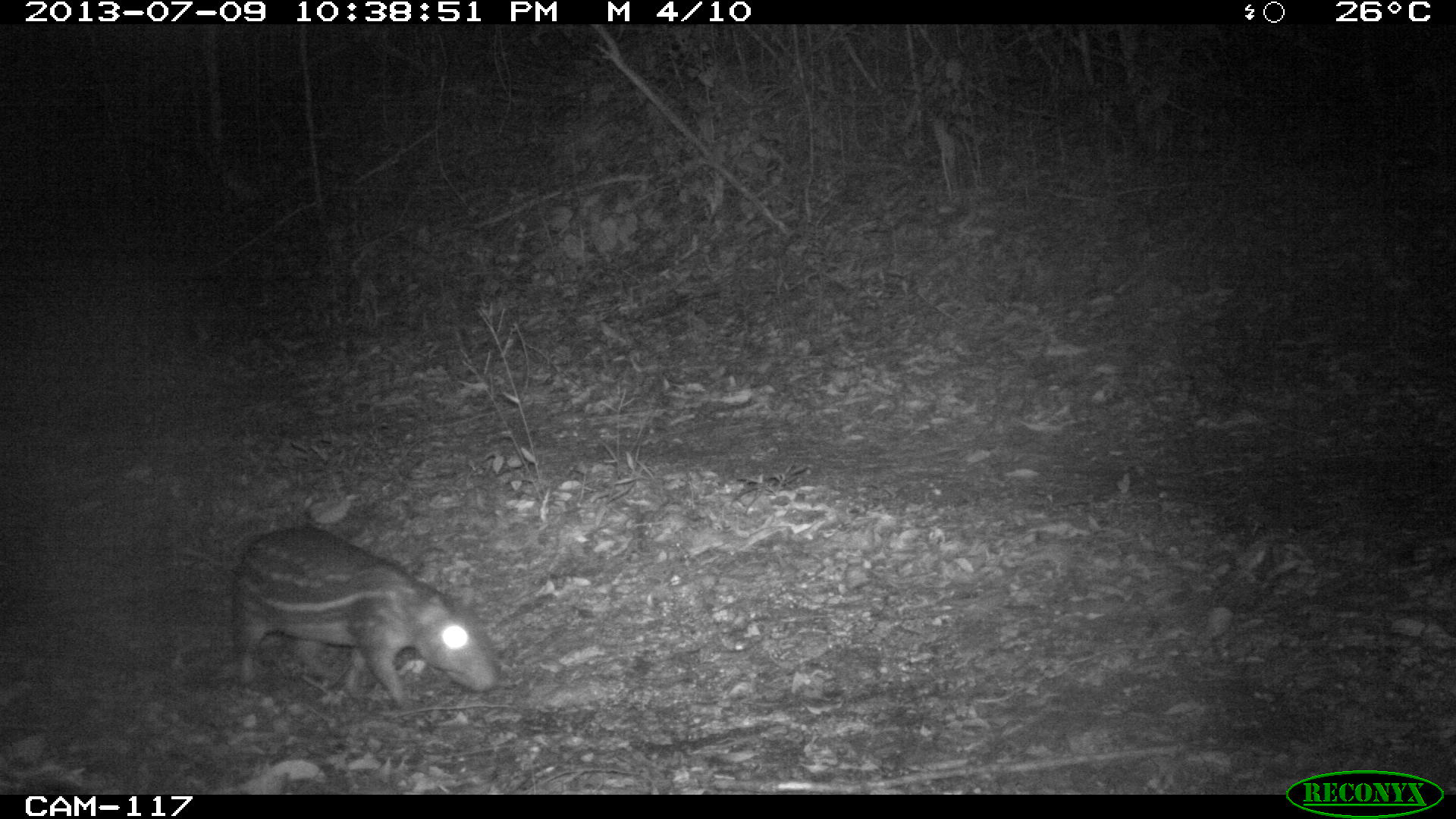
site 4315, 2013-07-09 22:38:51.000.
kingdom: Animalia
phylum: Chordata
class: Mammalia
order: Rodentia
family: Cuniculidae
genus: Cuniculus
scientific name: Cuniculus paca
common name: lowland paca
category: agouti paca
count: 1